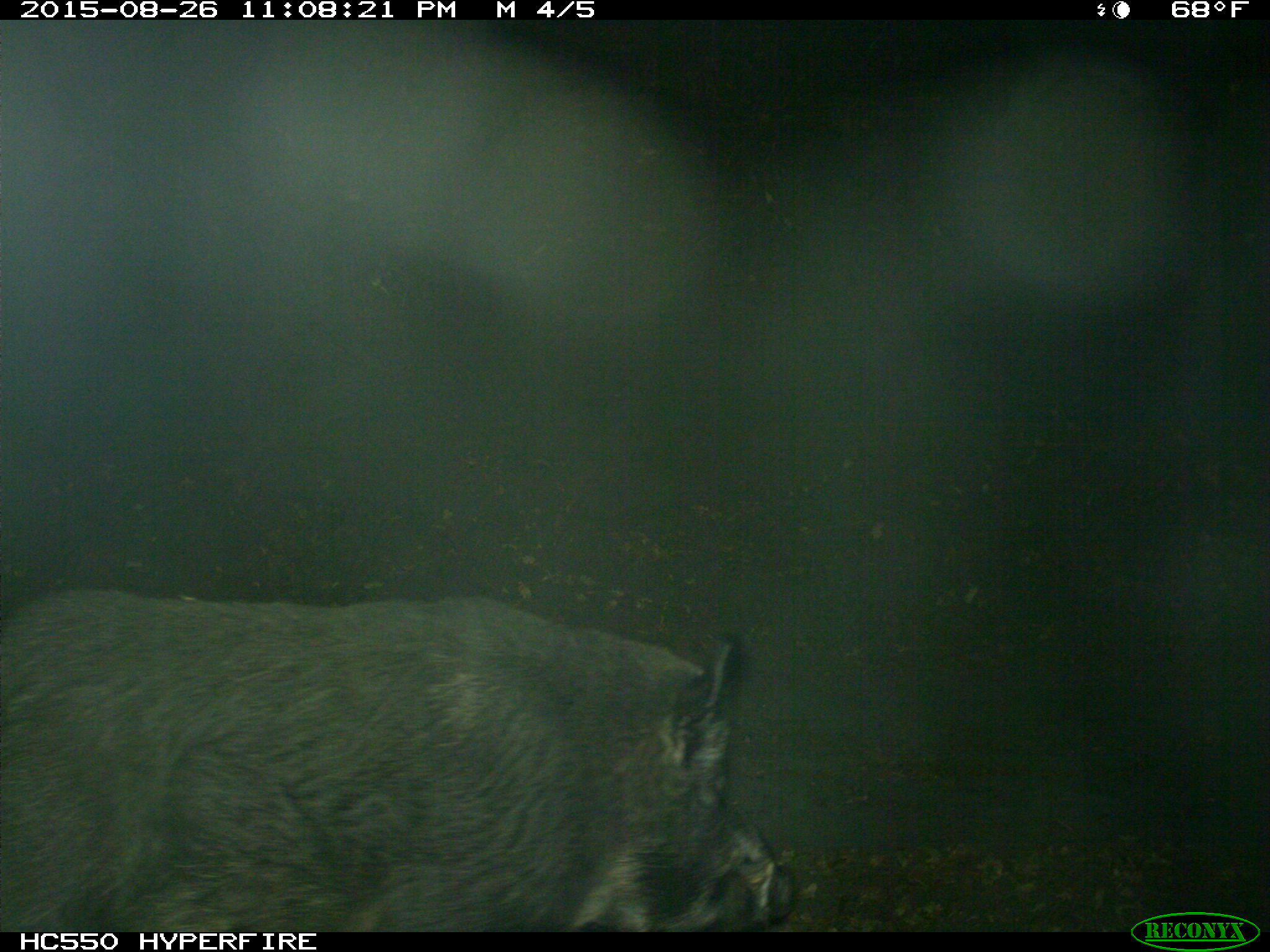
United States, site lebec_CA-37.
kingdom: Animalia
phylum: Chordata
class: Mammalia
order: Artiodactyla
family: Suidae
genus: Sus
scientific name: Sus scrofa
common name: wild boar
Sus scrofa (wild boar).